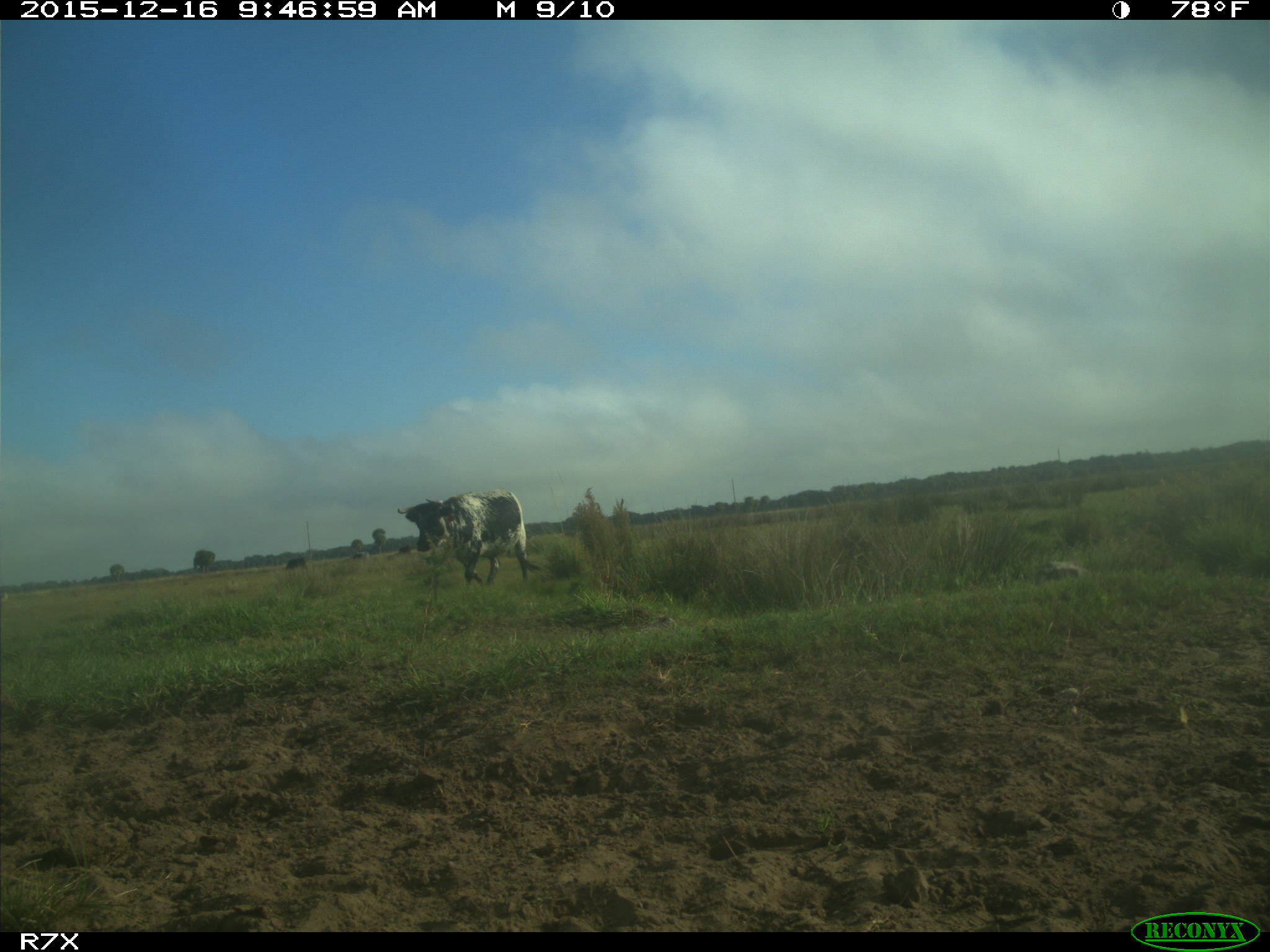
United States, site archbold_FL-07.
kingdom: Animalia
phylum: Chordata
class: Mammalia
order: Artiodactyla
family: Bovidae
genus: Bos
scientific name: Bos taurus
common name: domestic cow